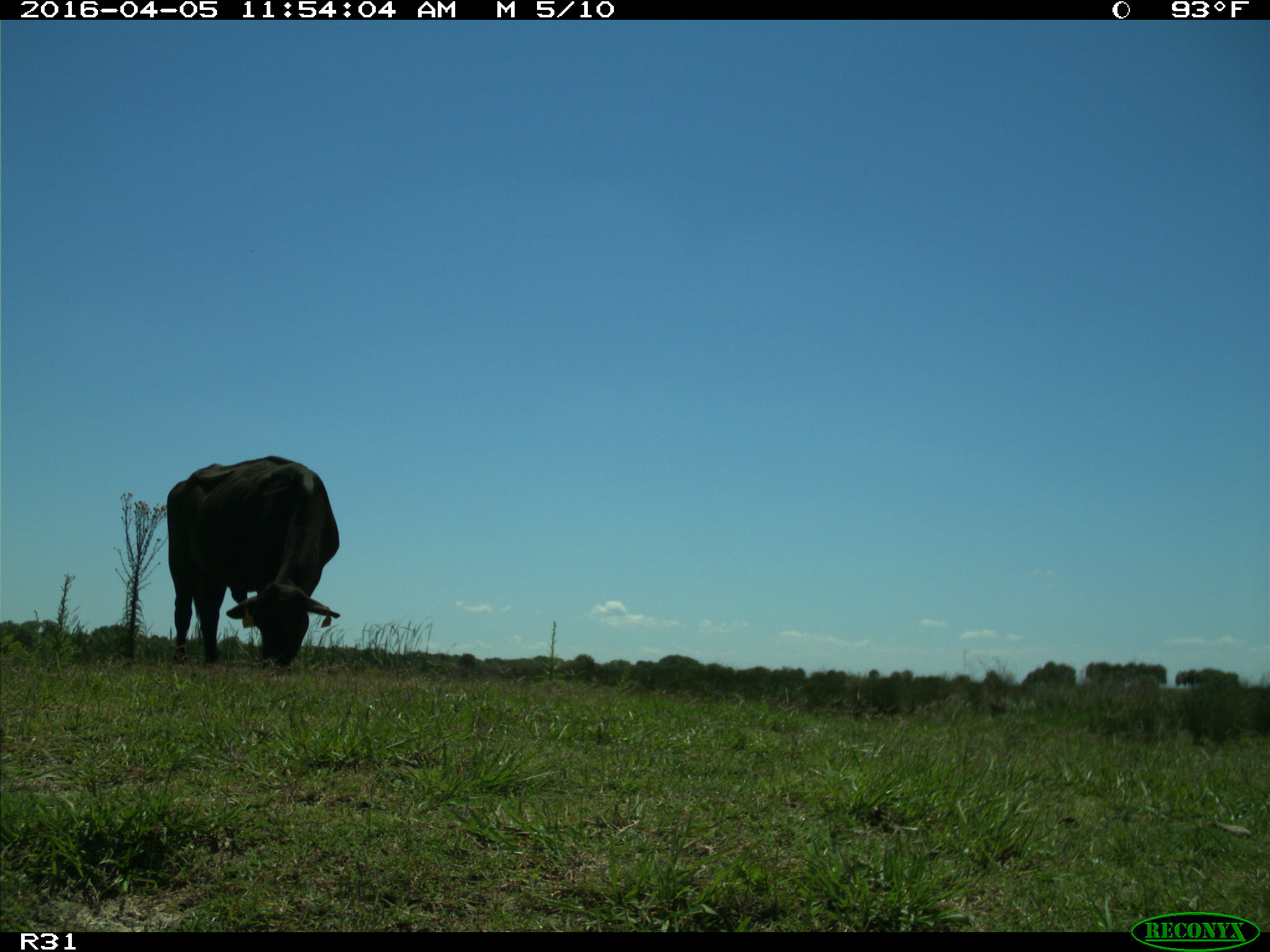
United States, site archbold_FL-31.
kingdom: Animalia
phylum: Chordata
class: Mammalia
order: Artiodactyla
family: Bovidae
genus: Bos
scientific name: Bos taurus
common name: domestic cow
Bos taurus (domestic cow).